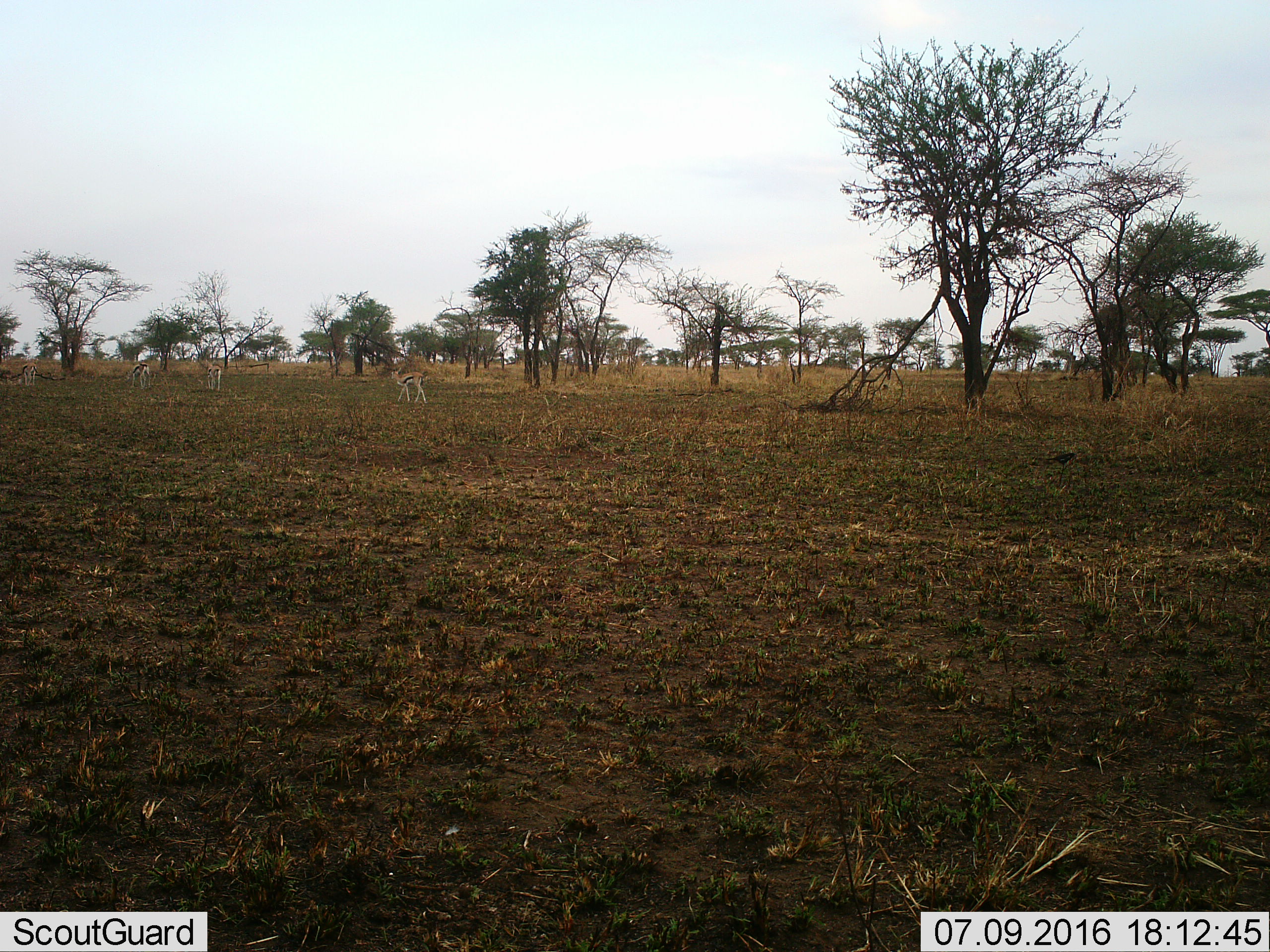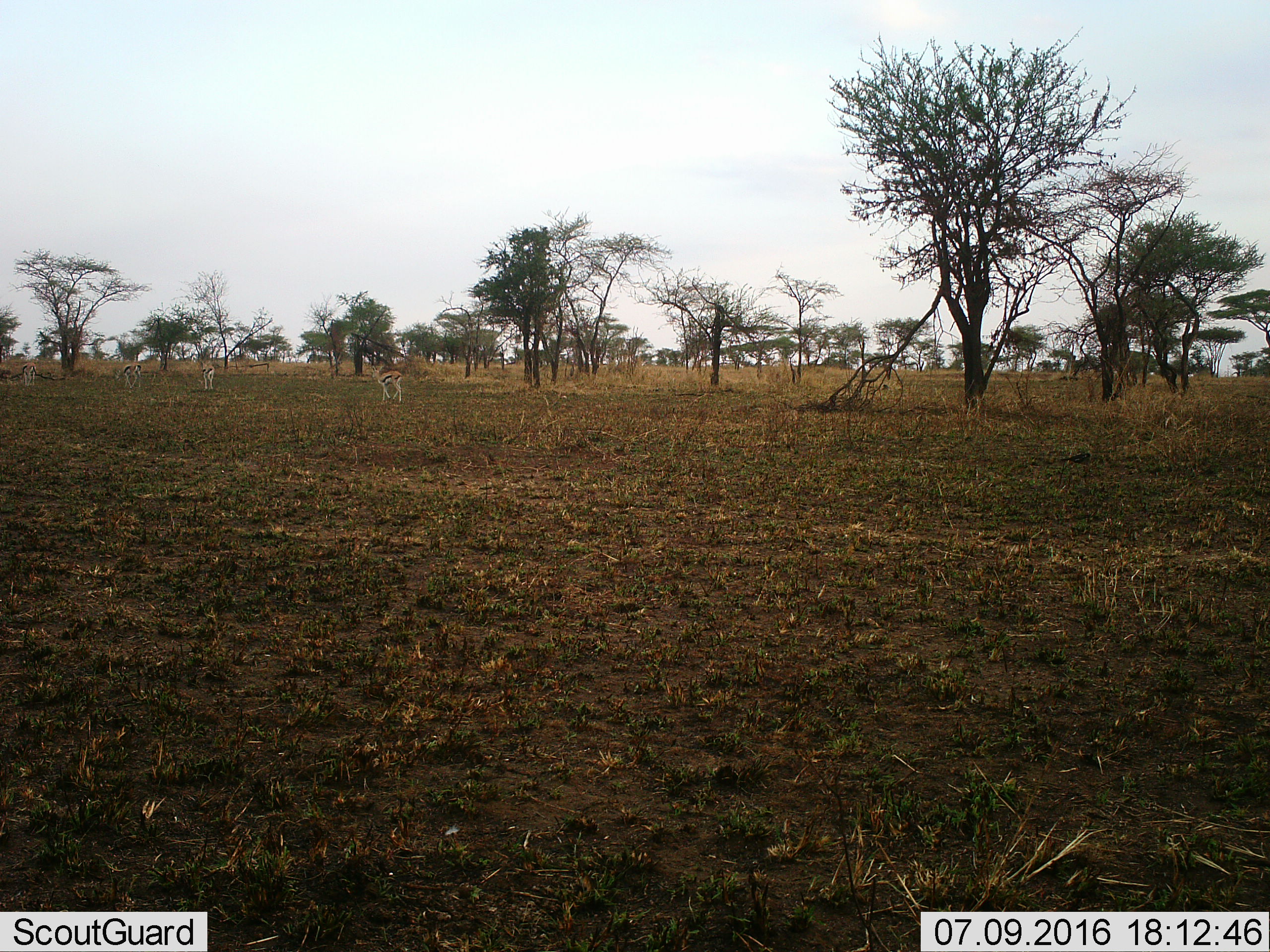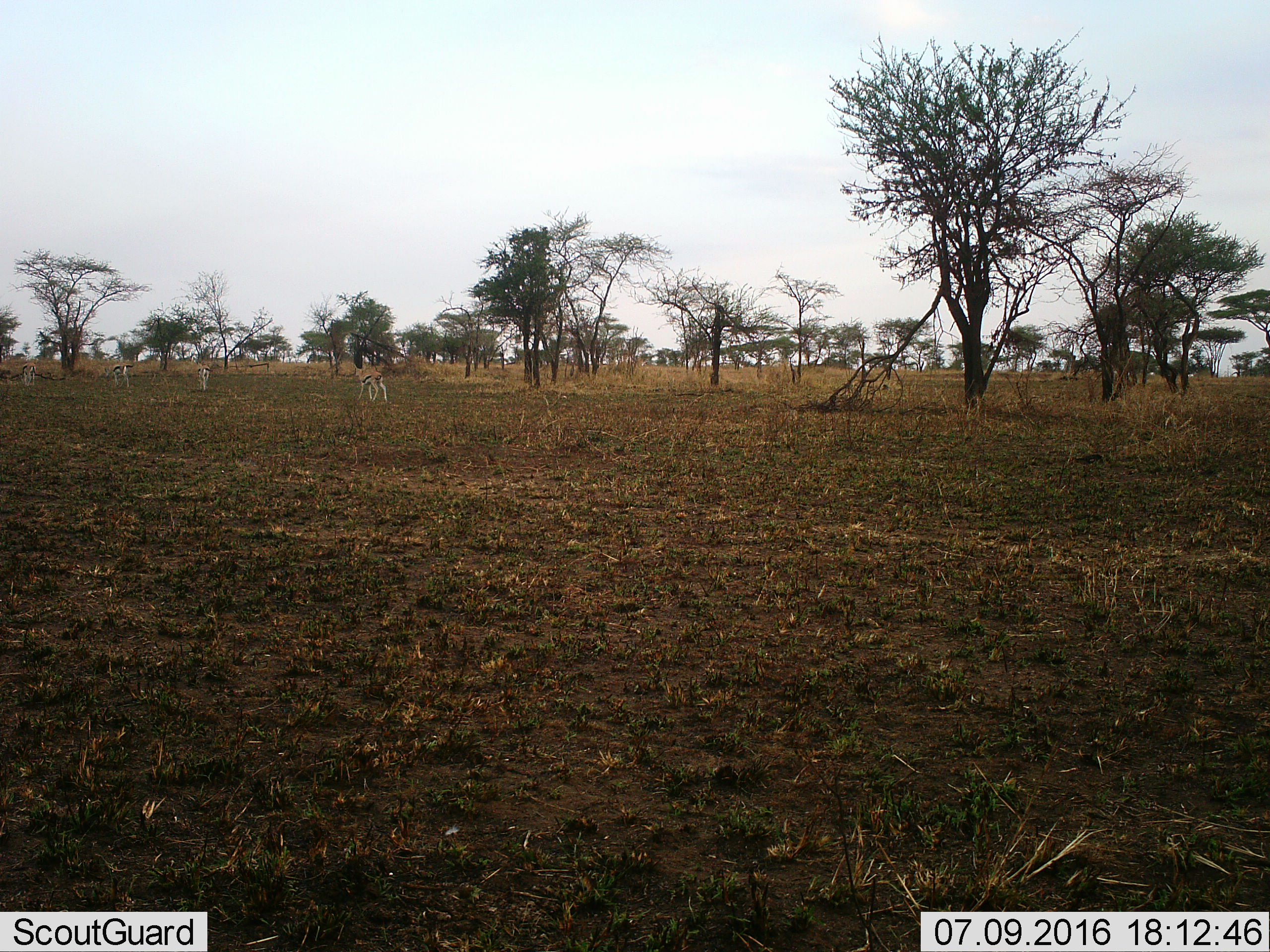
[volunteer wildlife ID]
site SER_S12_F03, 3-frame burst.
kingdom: Animalia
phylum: Chordata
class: Mammalia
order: Artiodactyla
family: Bovidae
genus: Eudorcas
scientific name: Eudorcas thomsonii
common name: thomson's gazelle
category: gazellethomsons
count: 4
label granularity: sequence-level